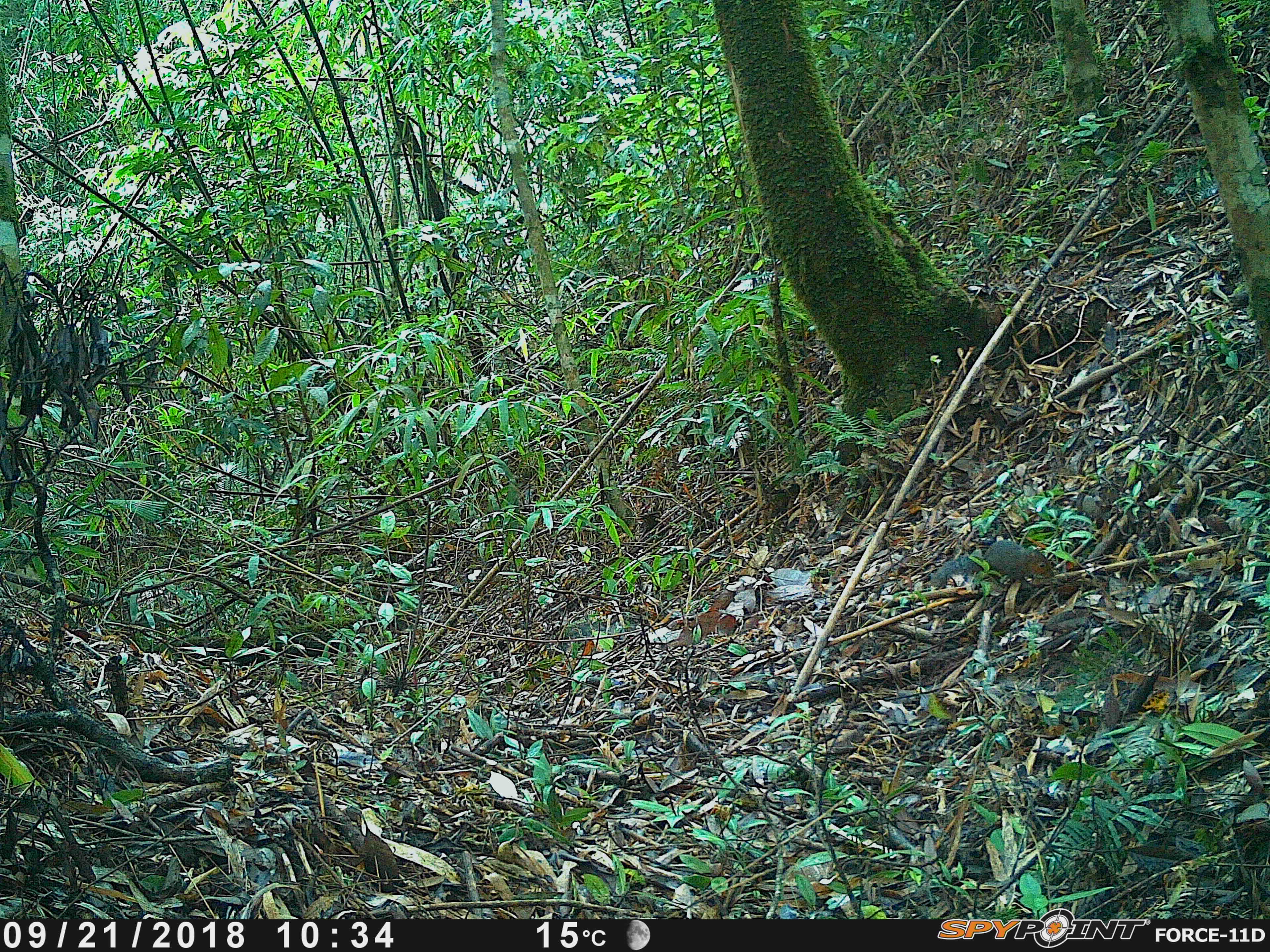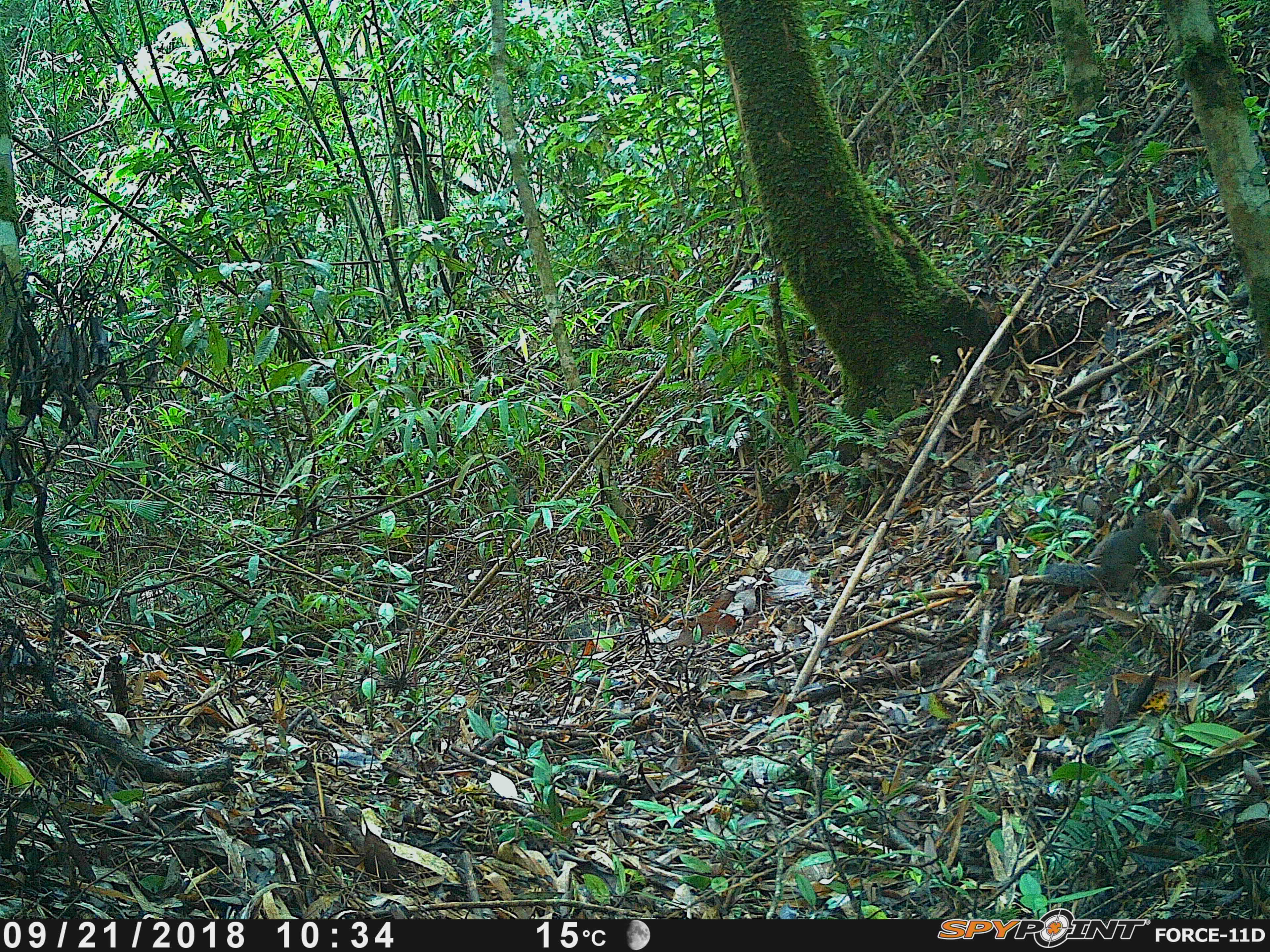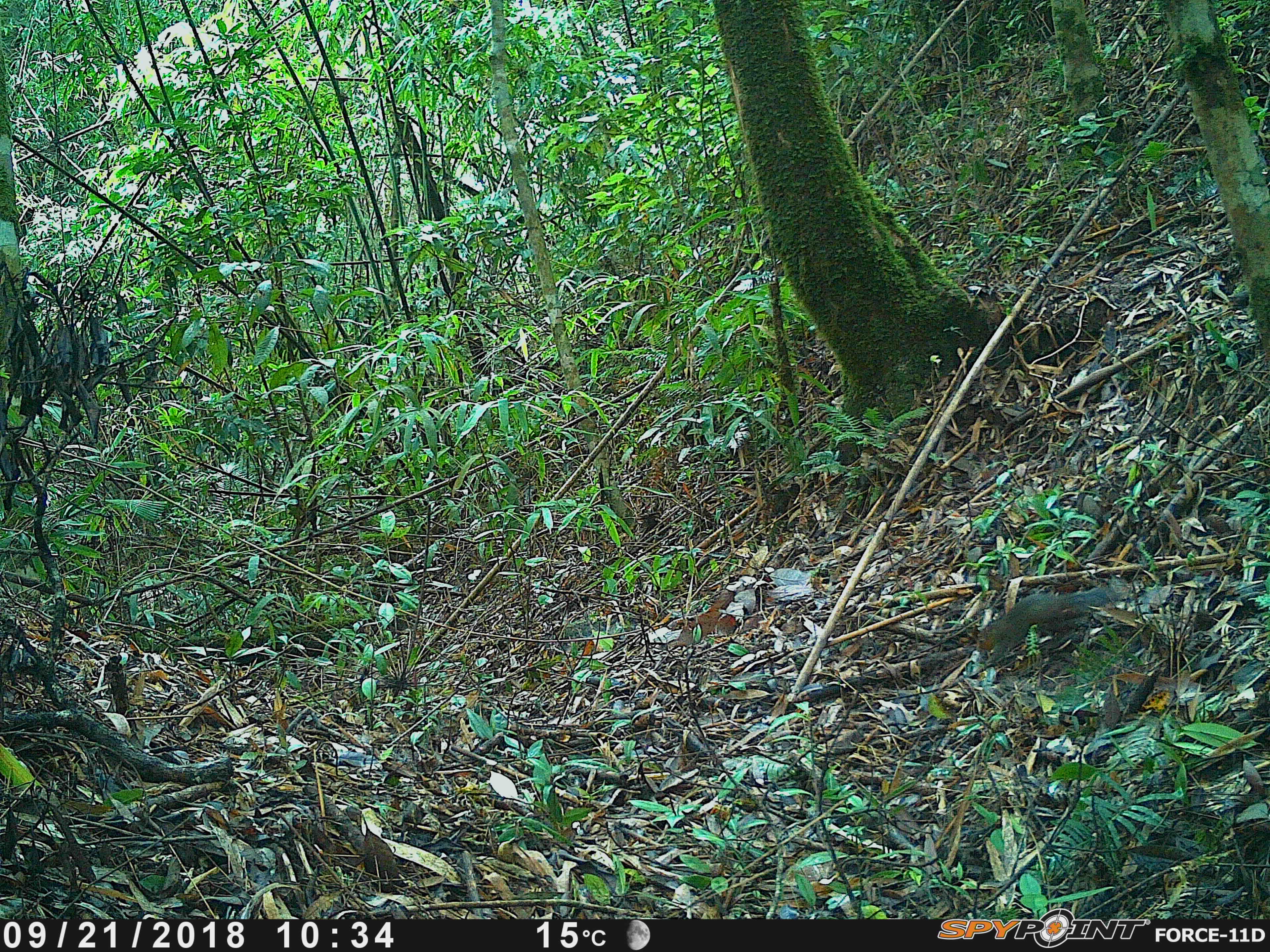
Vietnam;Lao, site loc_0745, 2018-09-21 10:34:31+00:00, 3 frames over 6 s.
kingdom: Animalia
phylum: Chordata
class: Mammalia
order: Rodentia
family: Sciuridae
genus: Dremomys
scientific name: Dremomys rufigenis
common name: red-cheeked squirrel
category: red cheeked squirrel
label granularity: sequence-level